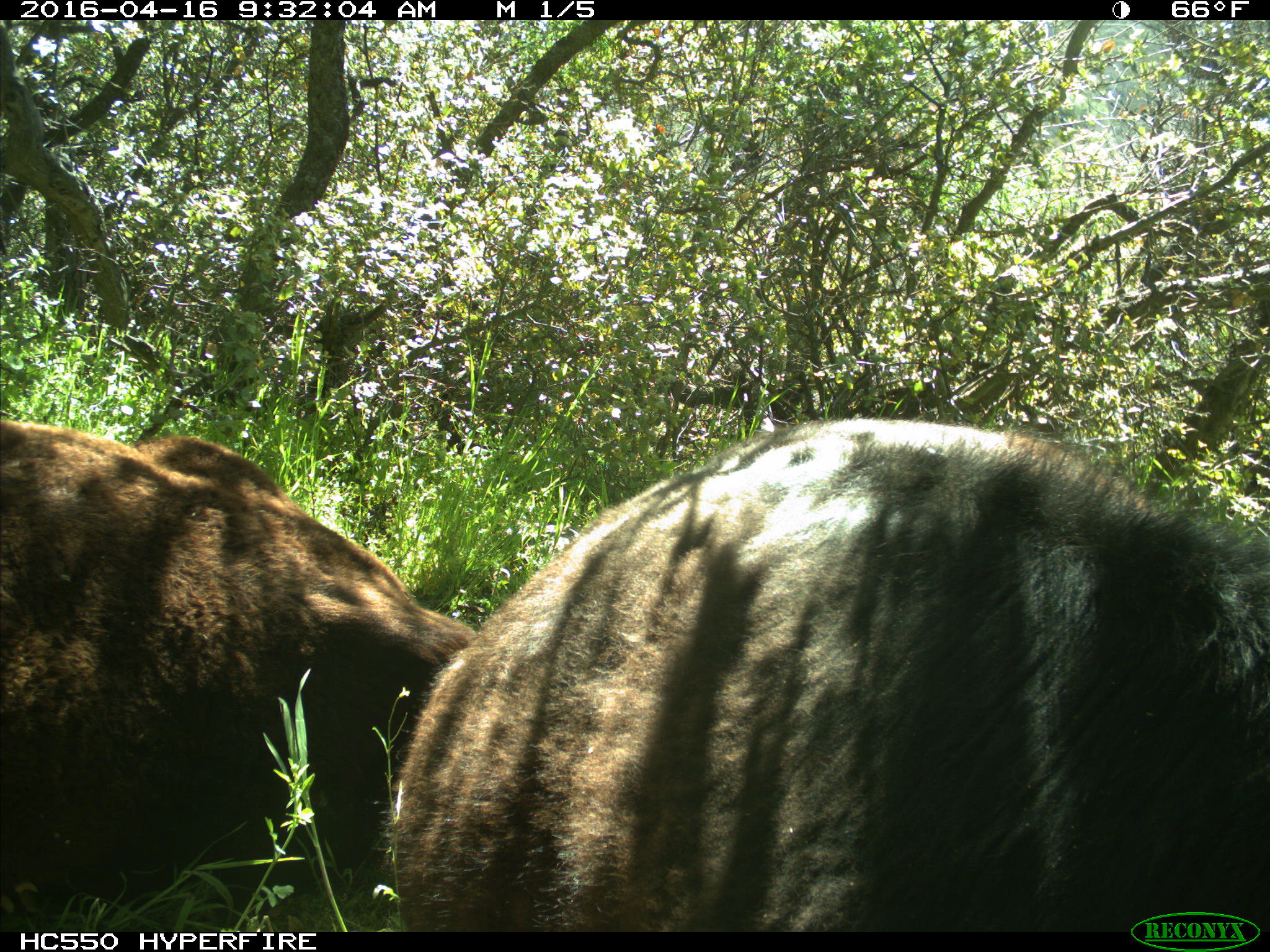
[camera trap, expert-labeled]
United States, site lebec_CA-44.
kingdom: Animalia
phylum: Chordata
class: Mammalia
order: Artiodactyla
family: Bovidae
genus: Bos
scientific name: Bos taurus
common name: domestic cow